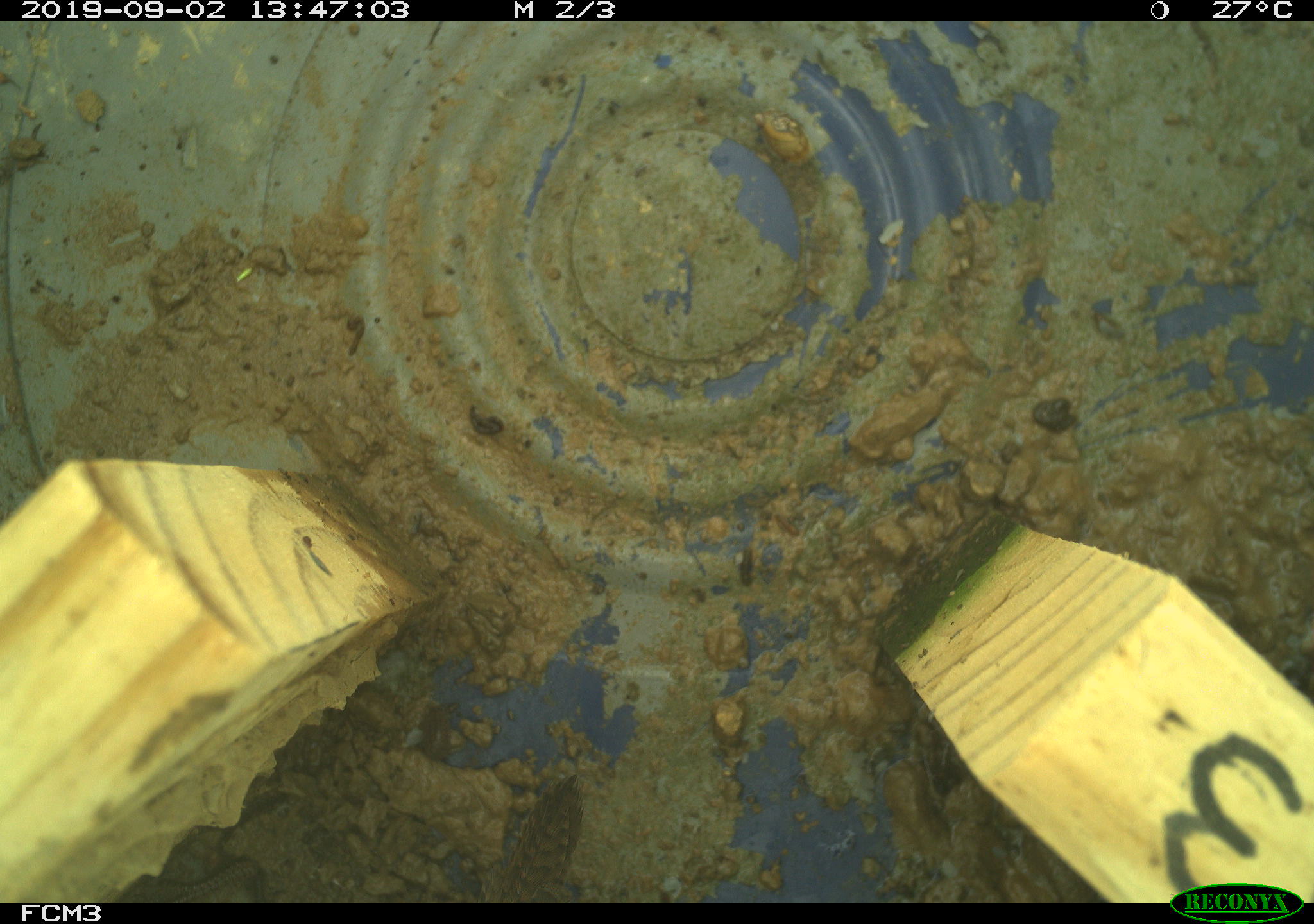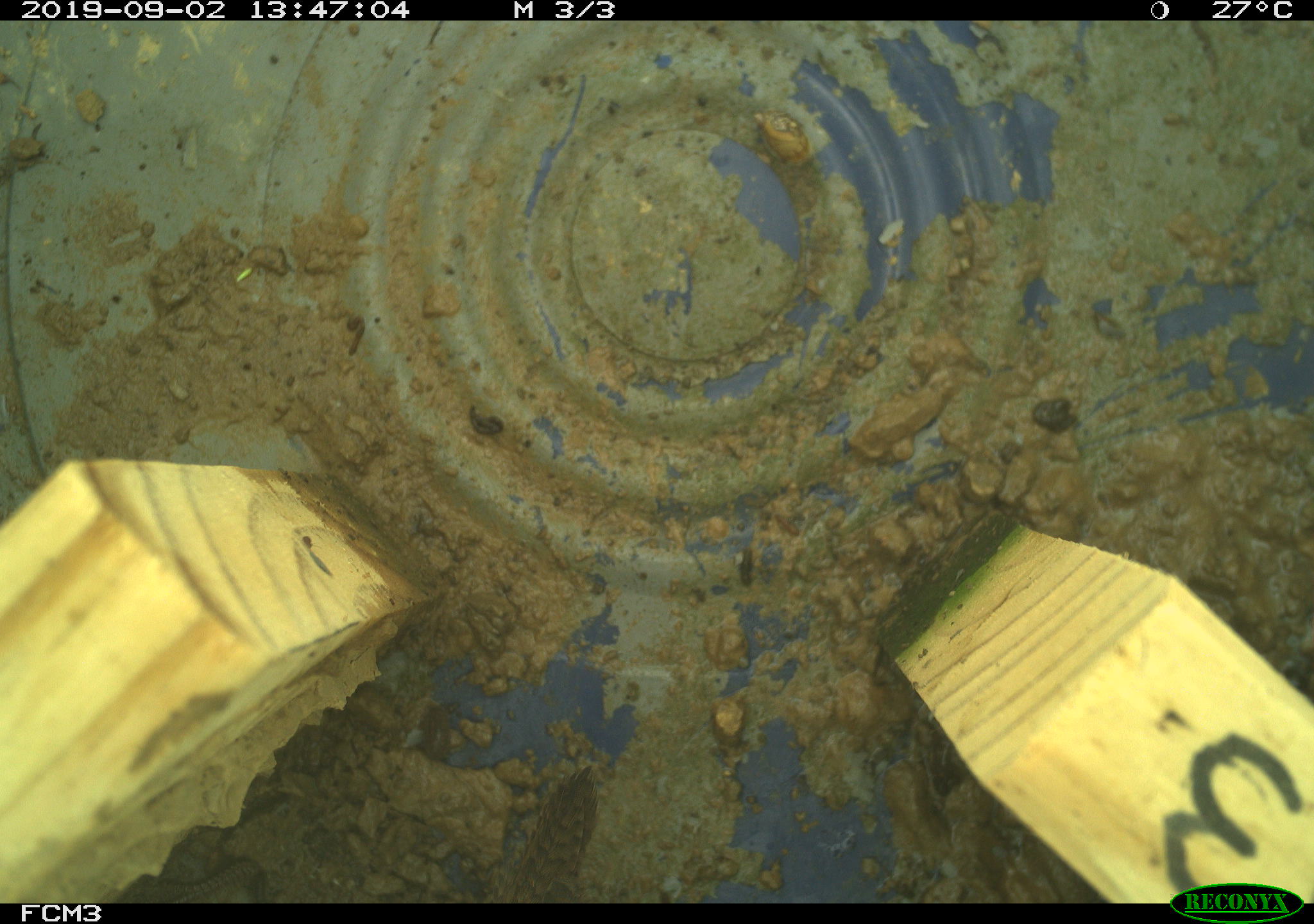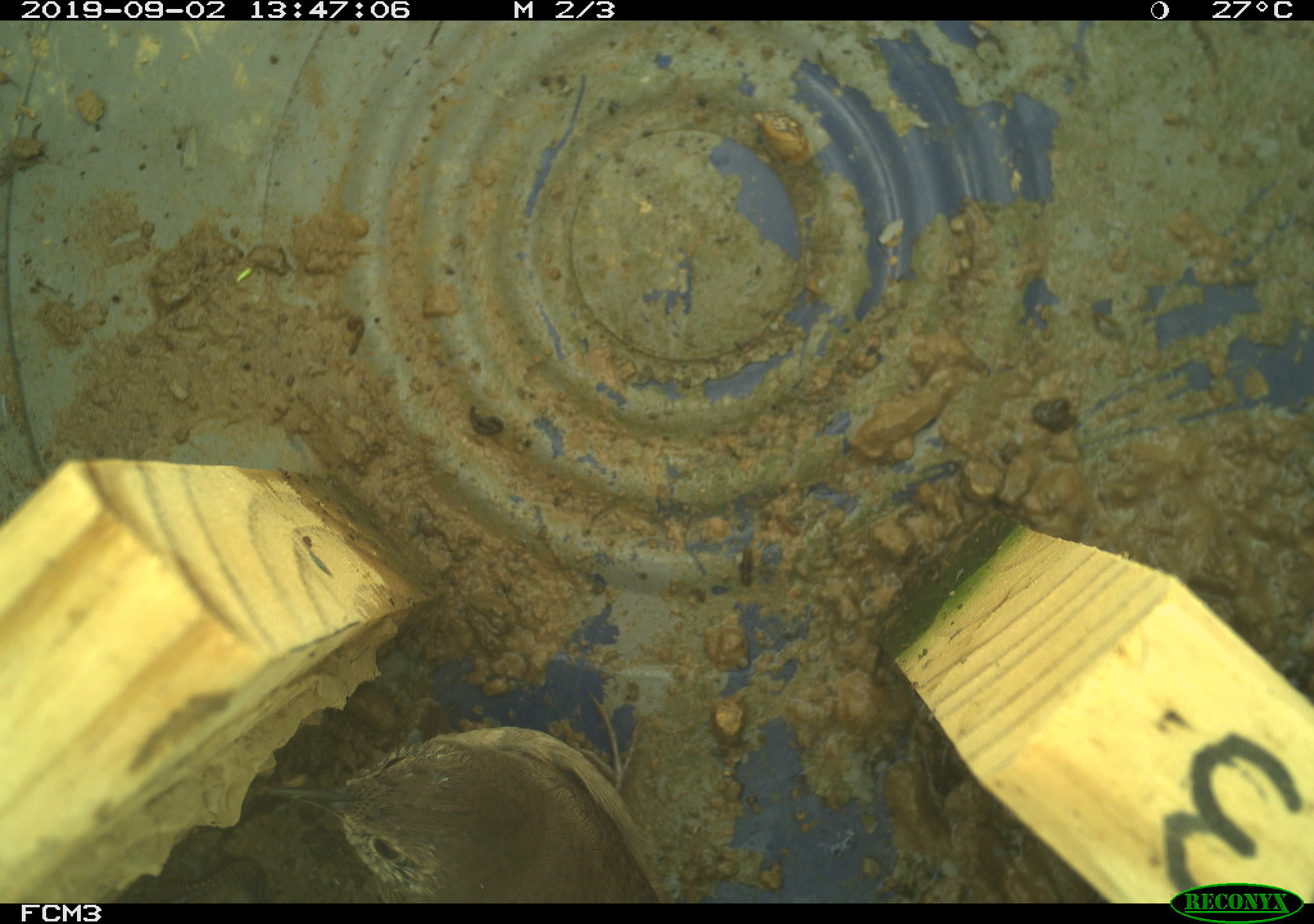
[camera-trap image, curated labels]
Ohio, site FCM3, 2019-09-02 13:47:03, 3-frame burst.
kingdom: Animalia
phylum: Chordata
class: Aves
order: Passeriformes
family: Troglodytidae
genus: Troglodytes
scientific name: Troglodytes aedon aedon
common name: northern house wren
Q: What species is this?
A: Northern house wren (Troglodytes aedon aedon).